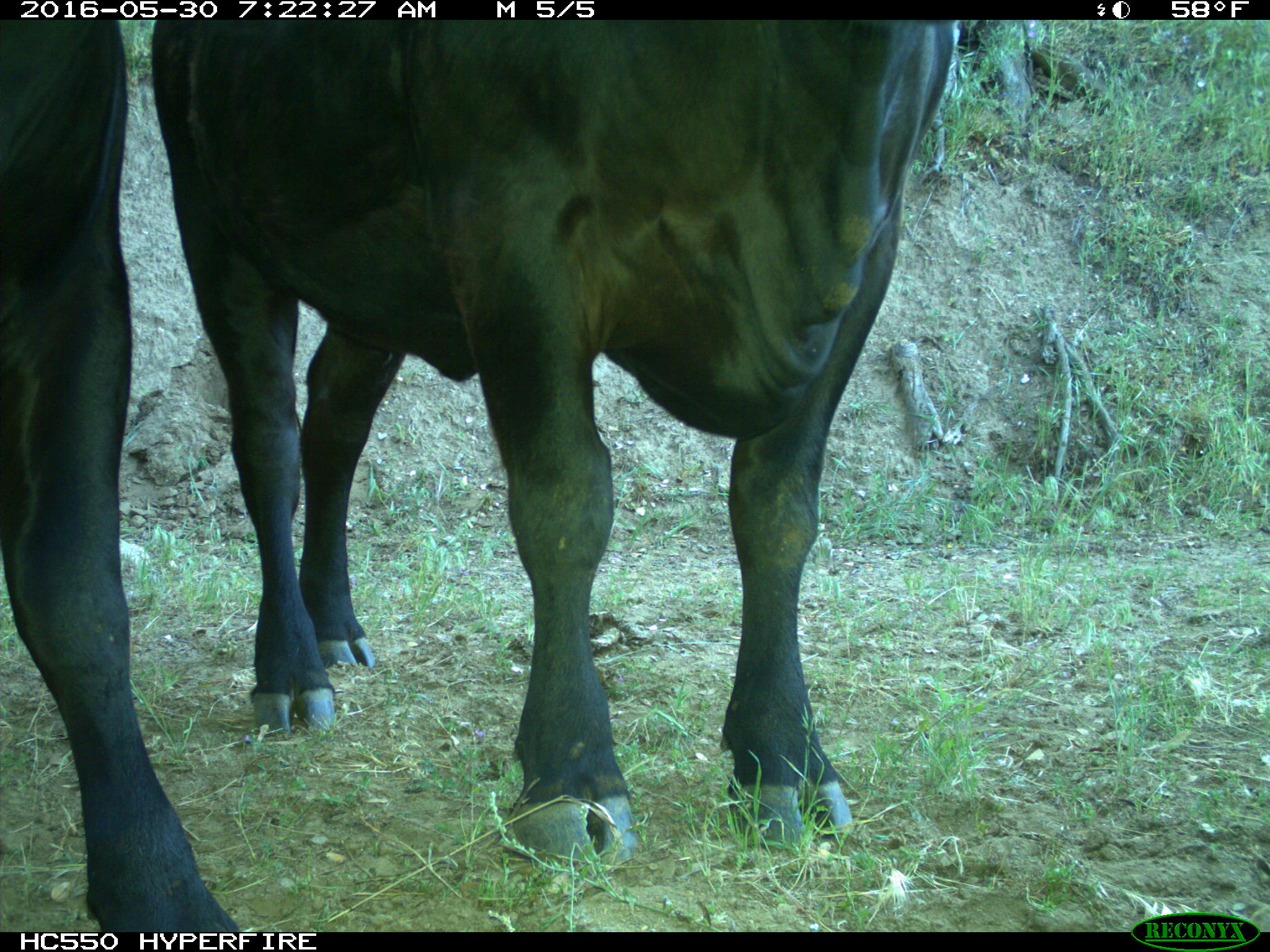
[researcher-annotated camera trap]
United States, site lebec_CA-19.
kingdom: Animalia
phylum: Chordata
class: Mammalia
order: Artiodactyla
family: Bovidae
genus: Bos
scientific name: Bos taurus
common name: domestic cow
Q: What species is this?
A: Bos taurus (domestic cow).